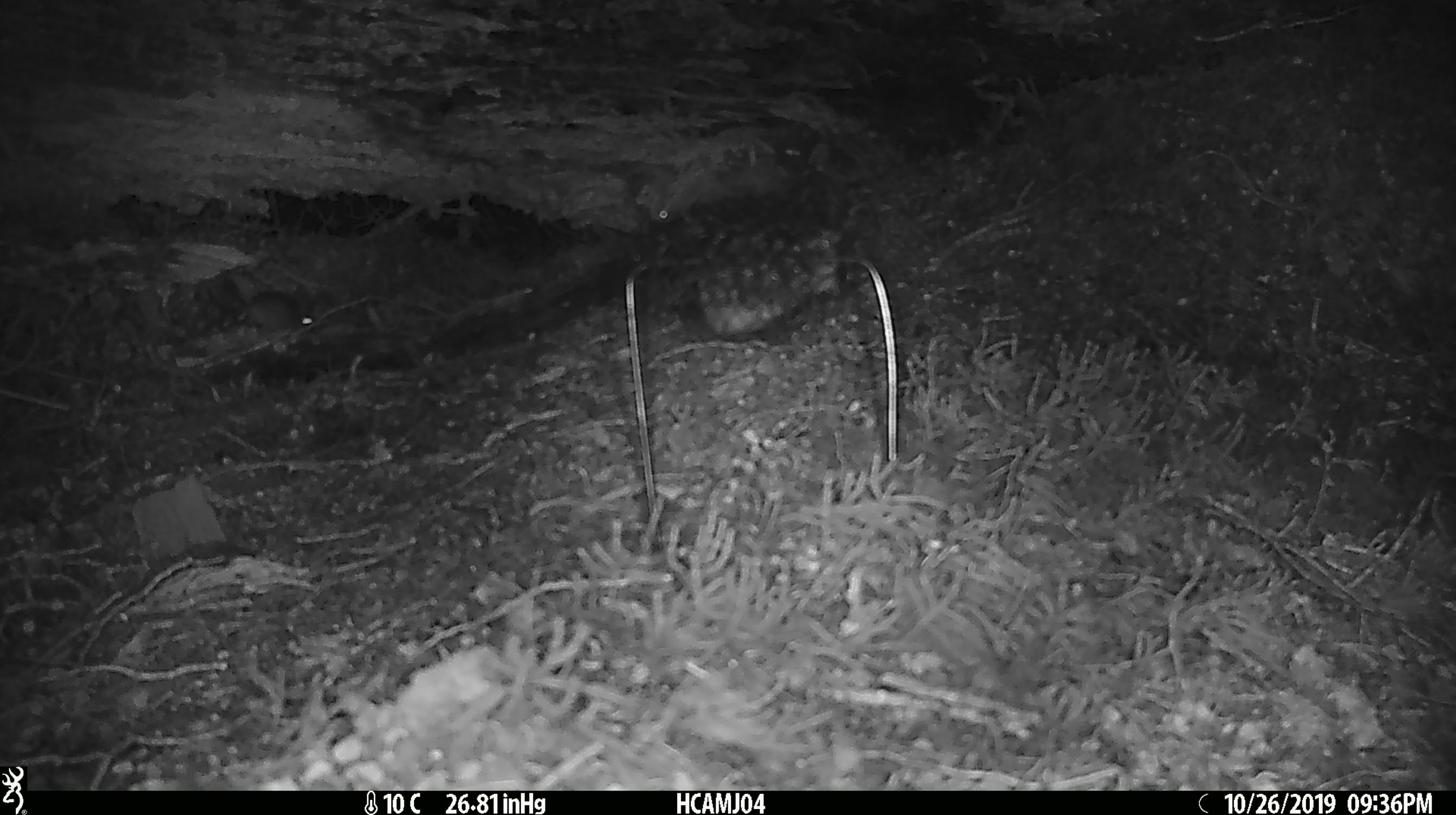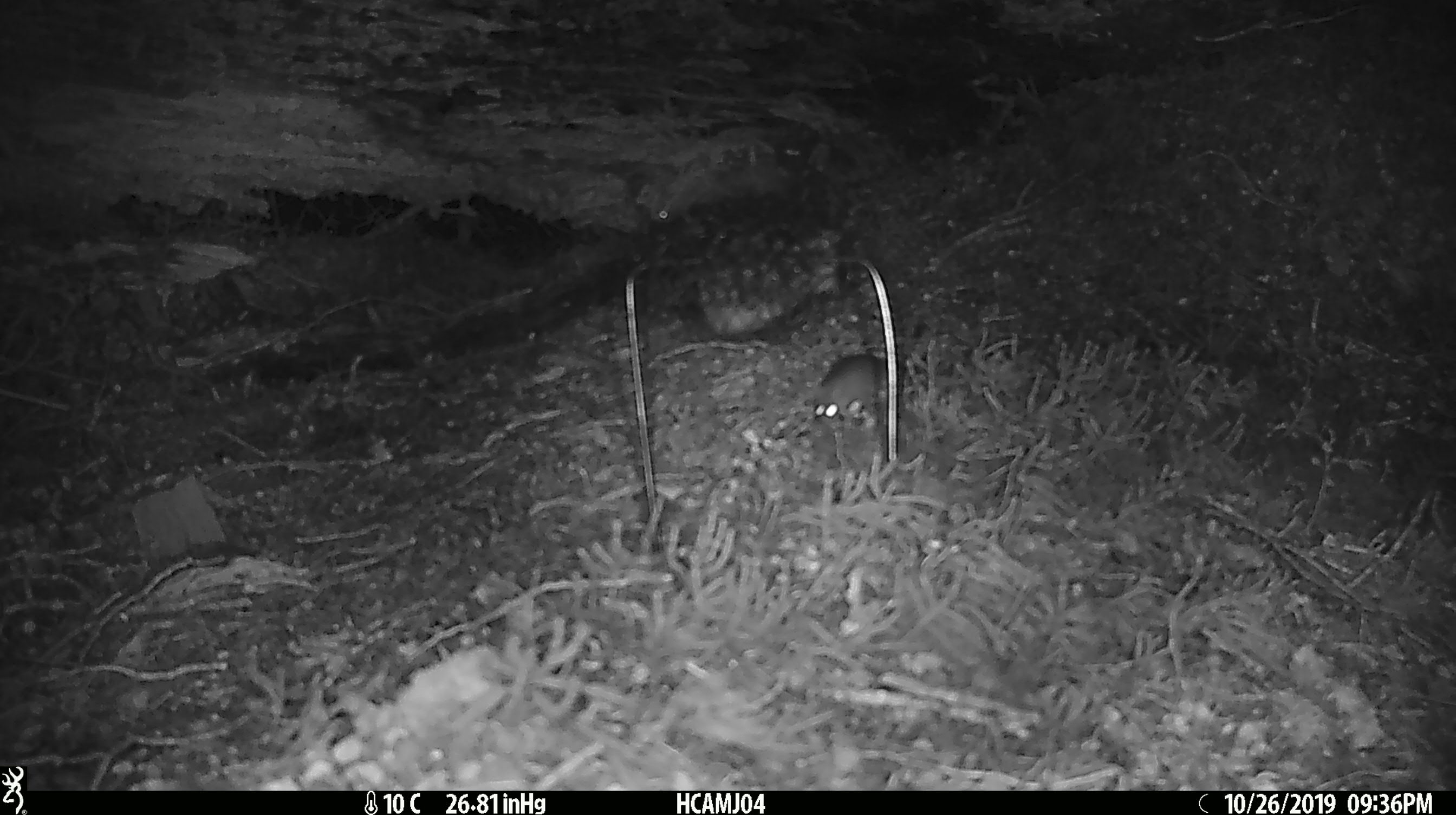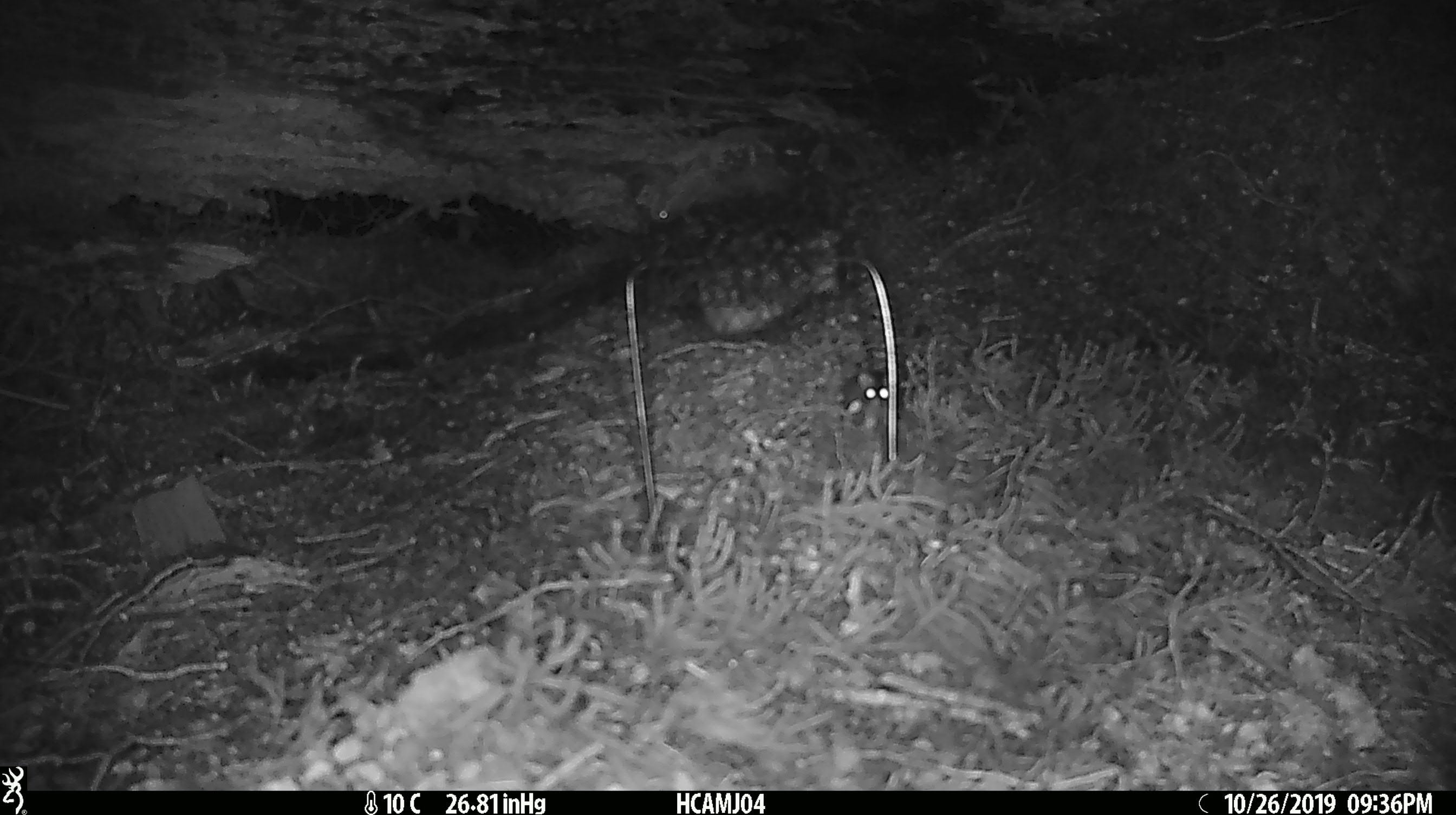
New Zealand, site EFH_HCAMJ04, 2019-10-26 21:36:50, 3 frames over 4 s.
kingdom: Animalia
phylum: Chordata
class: Mammalia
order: Rodentia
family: Muridae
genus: Mus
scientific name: Mus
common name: mouse